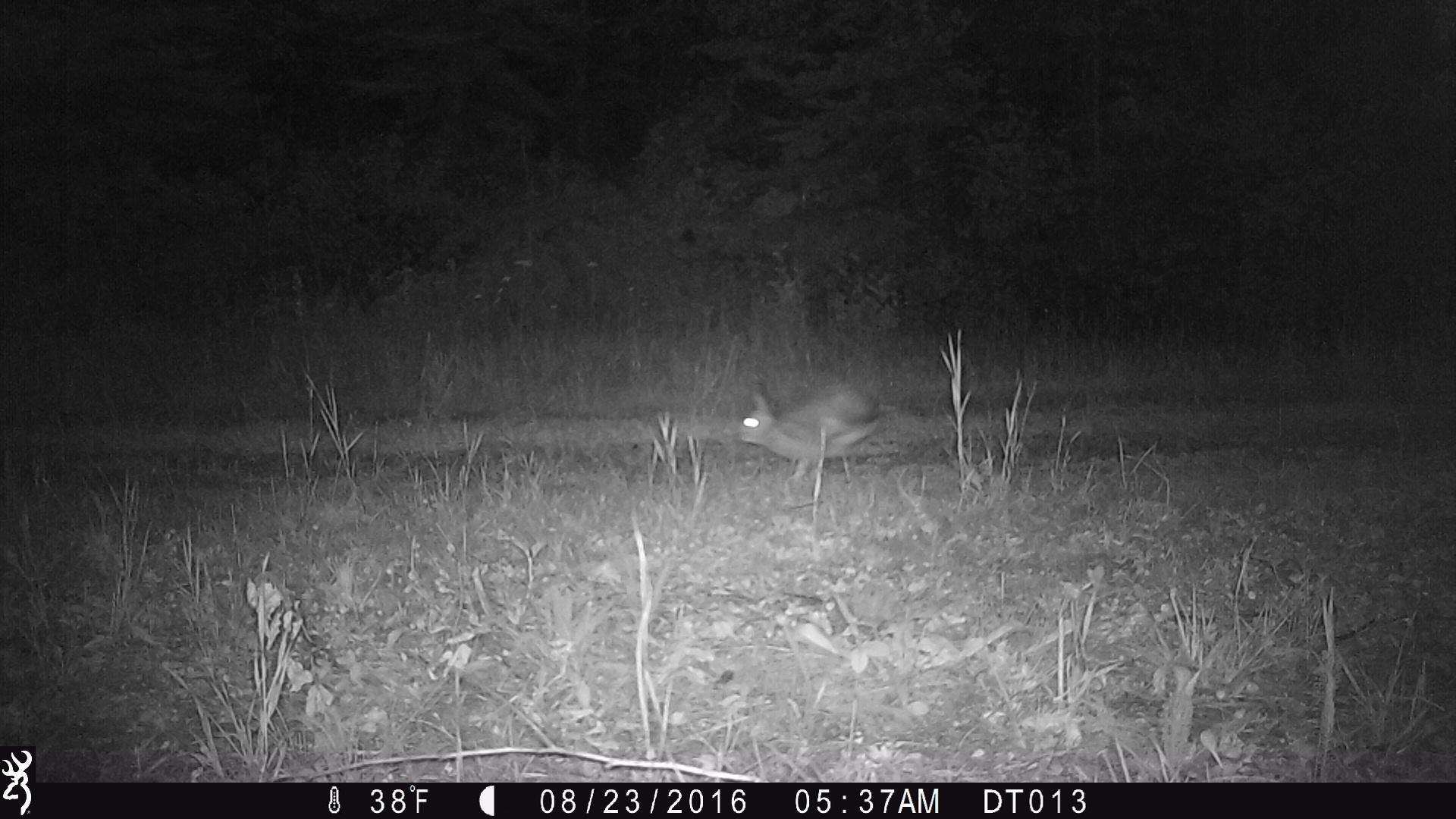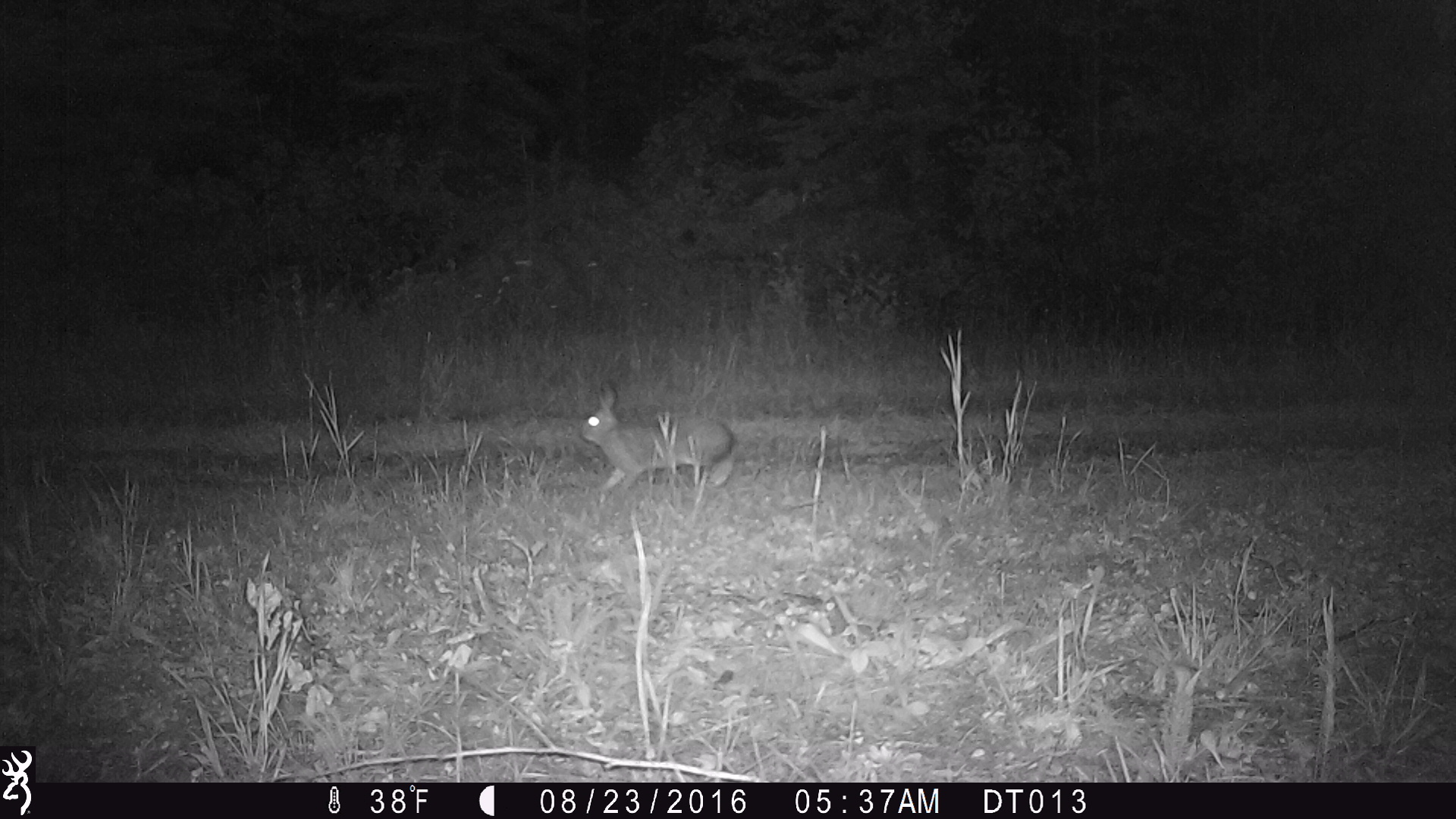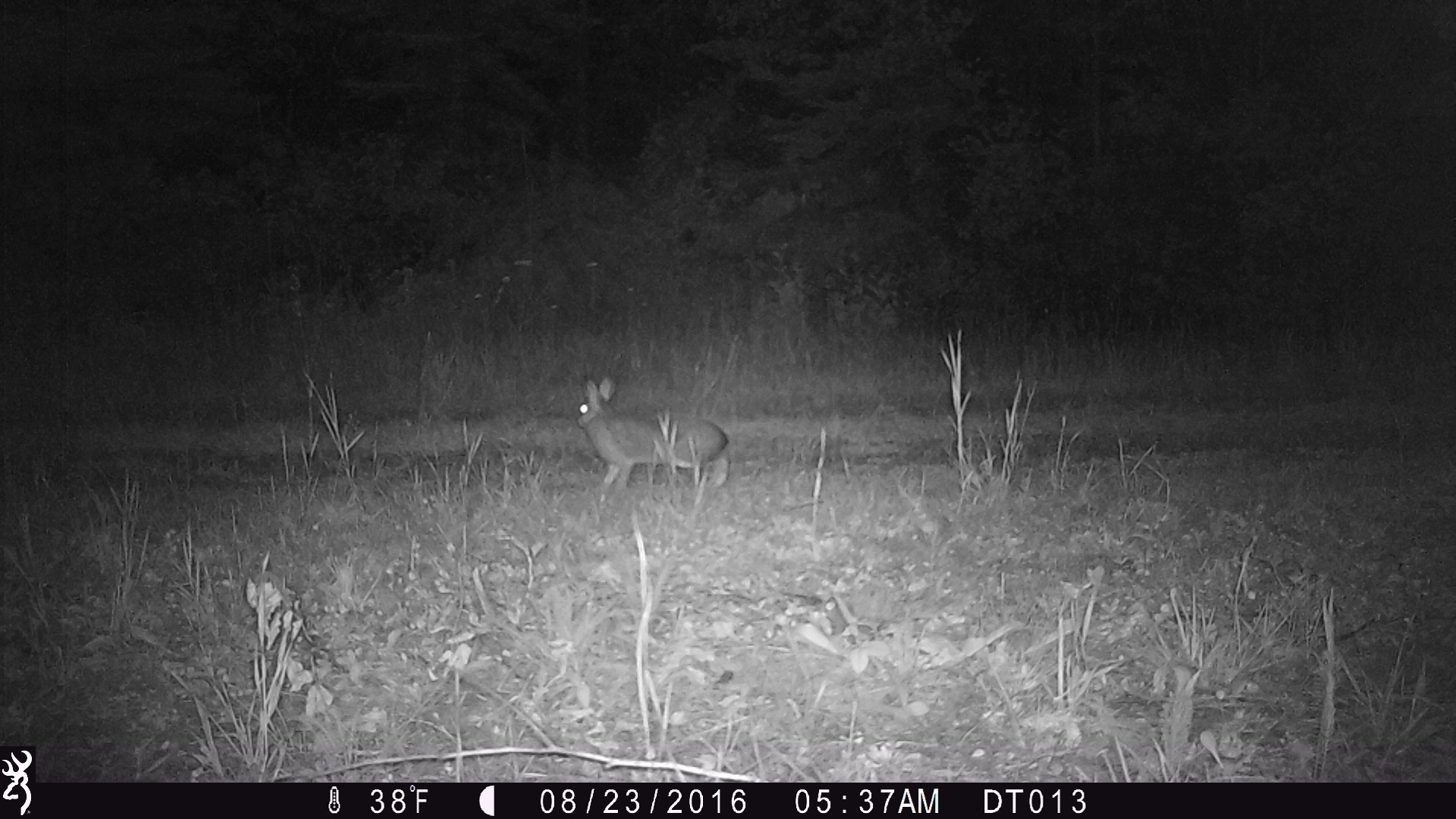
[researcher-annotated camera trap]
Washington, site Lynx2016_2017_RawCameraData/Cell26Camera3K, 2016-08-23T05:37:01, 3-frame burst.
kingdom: Animalia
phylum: Chordata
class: Mammalia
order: Lagomorpha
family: Leporidae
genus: Lepus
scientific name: Lepus americanus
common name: snowshoe hare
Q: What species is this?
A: Lepus americanus (snowshoe hare).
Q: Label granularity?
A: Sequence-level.